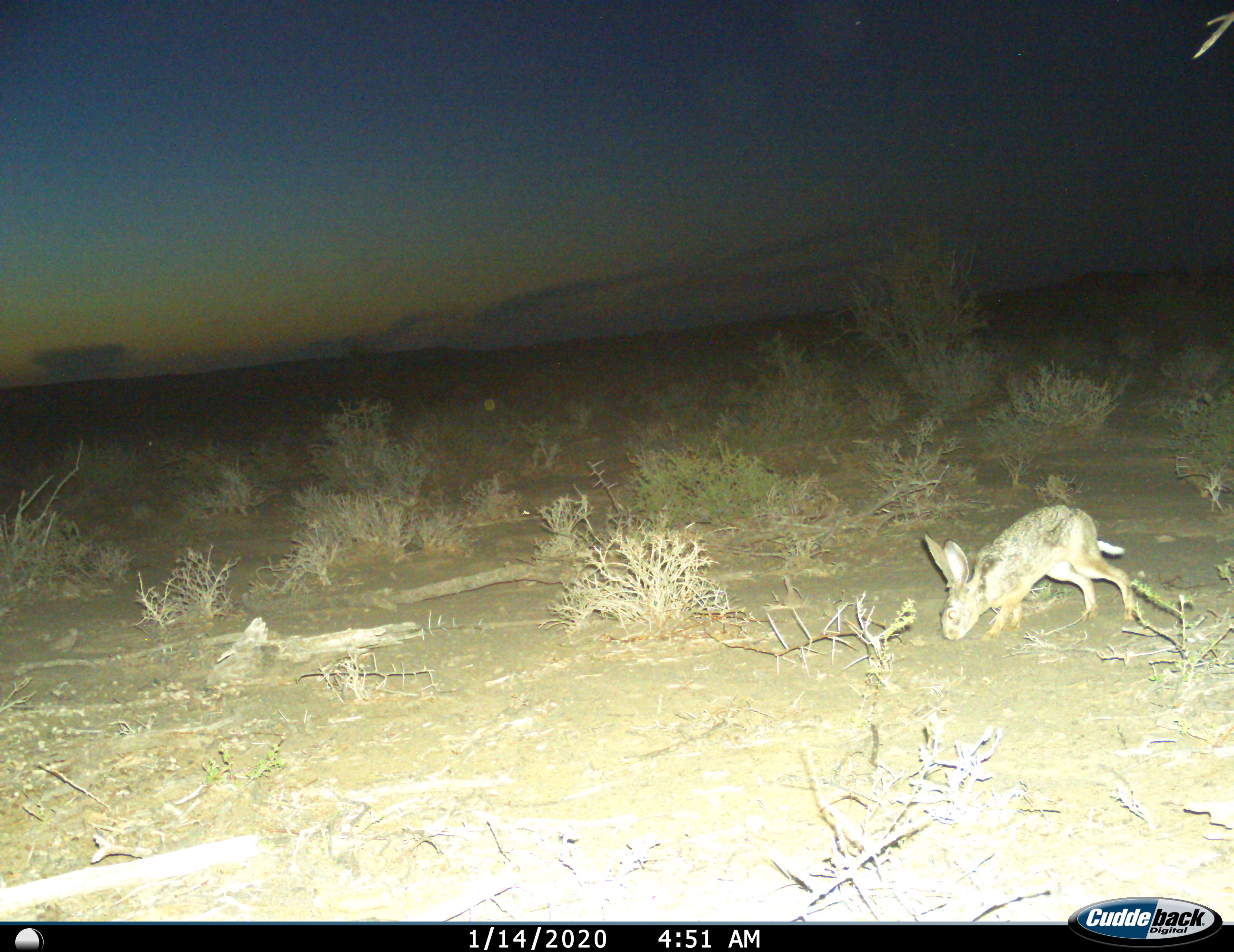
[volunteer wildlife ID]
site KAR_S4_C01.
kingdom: Animalia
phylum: Chordata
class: Mammalia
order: Lagomorpha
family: Leporidae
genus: Lepus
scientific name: Lepus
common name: hare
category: hareunknown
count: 1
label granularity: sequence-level